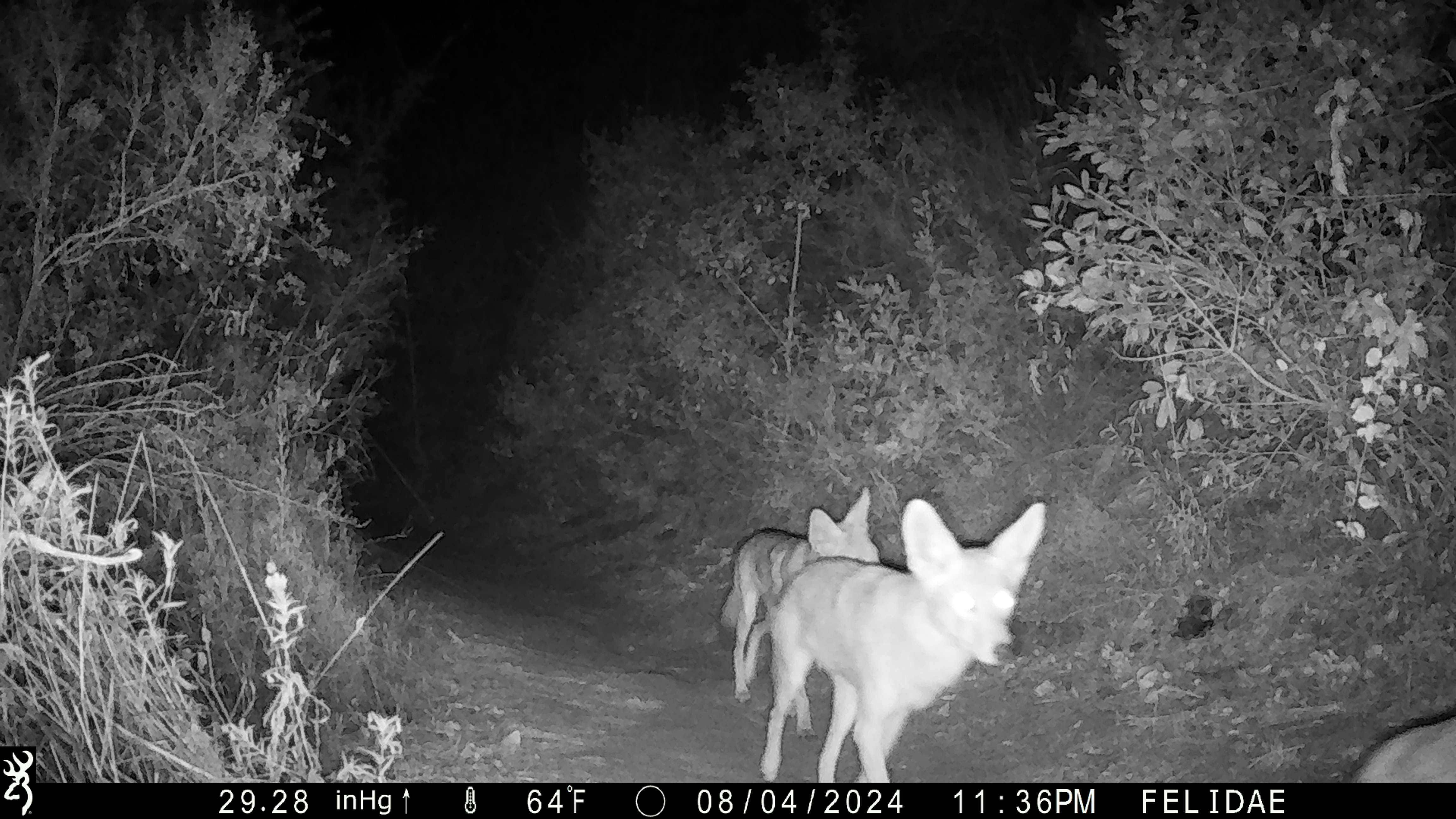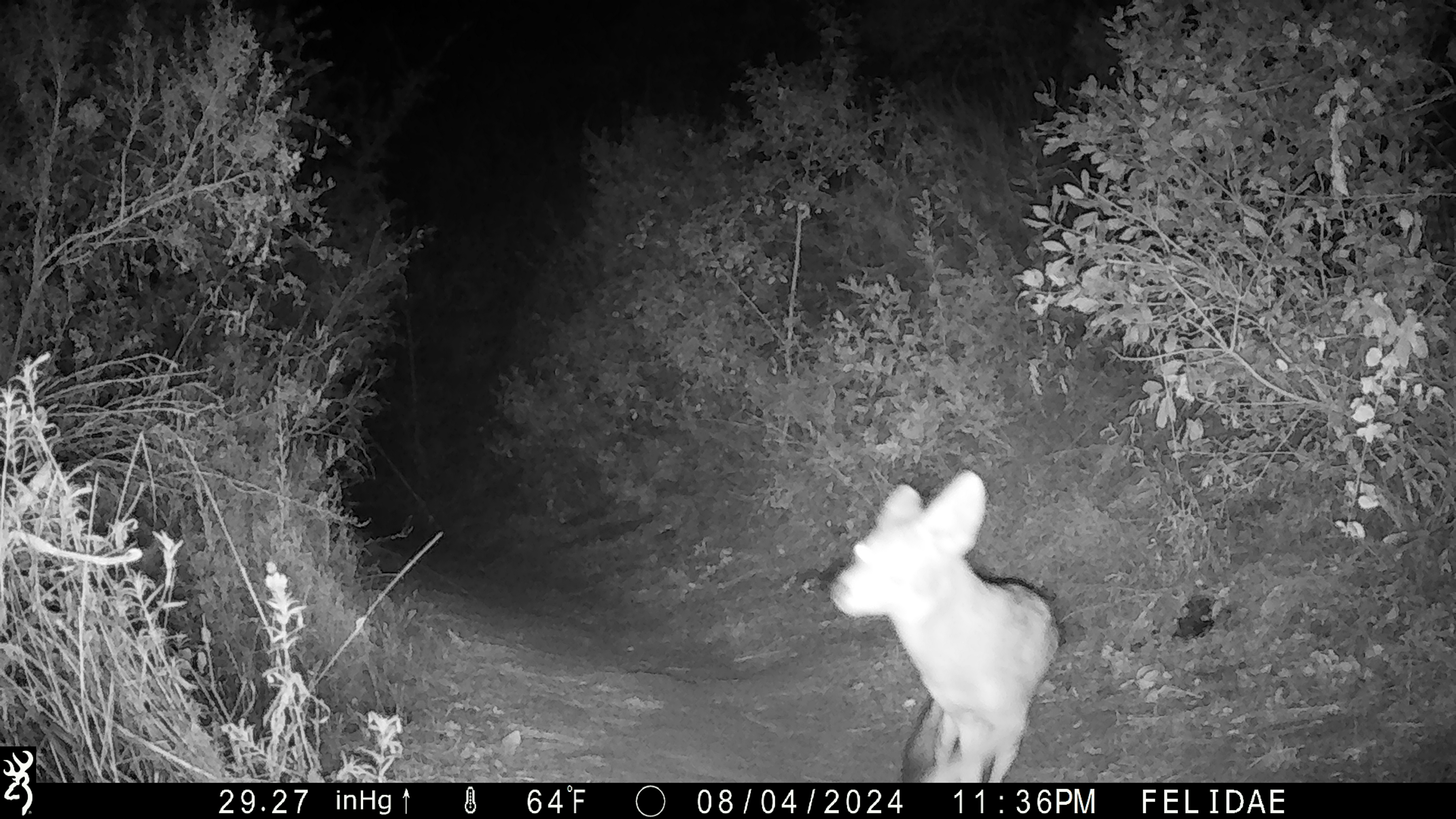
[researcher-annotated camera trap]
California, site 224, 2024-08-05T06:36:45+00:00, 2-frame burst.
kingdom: Animalia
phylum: Chordata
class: Mammalia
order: Carnivora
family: Canidae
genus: Canis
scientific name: Canis latrans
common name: coyote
Coyote (Canis latrans).